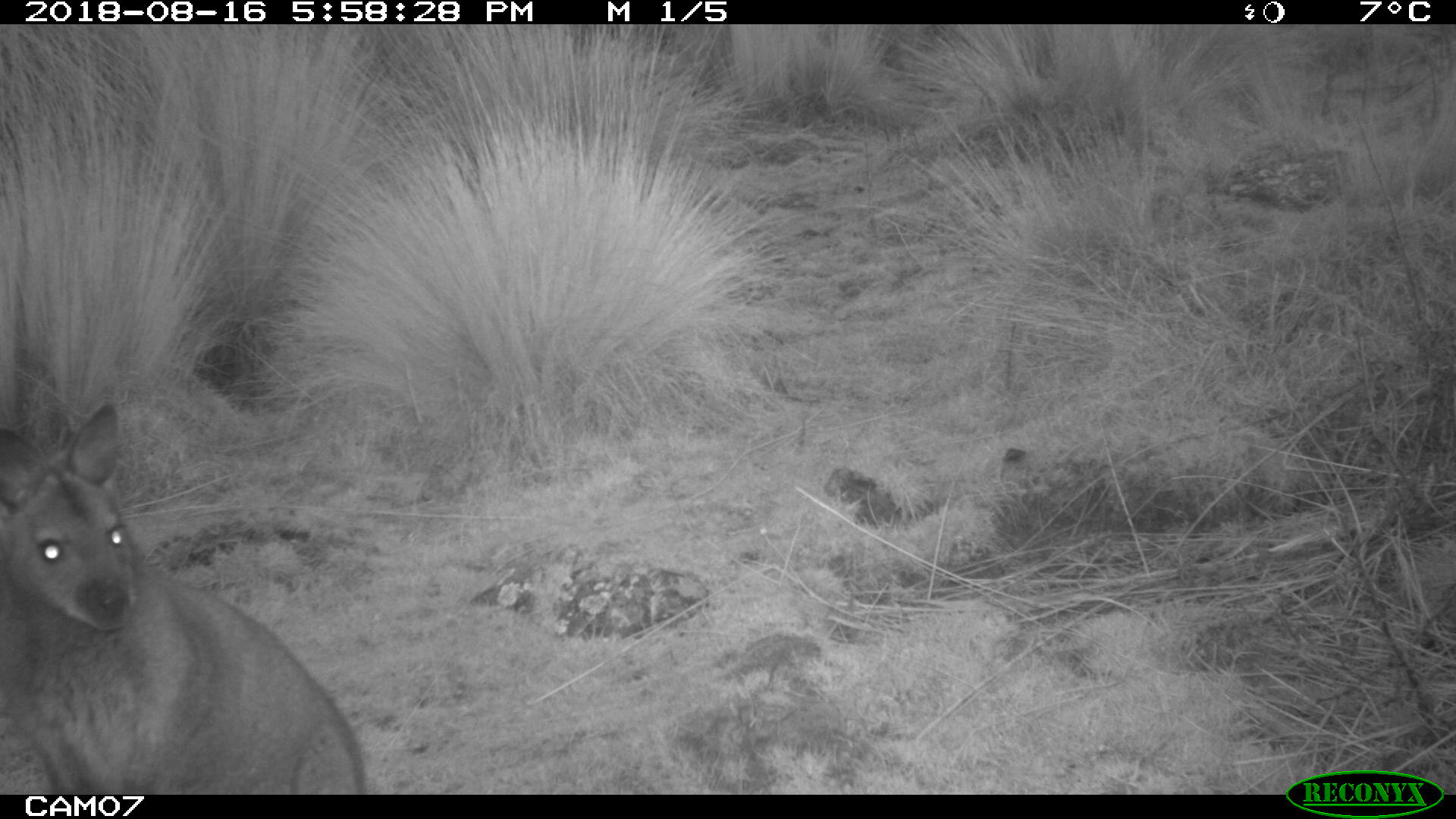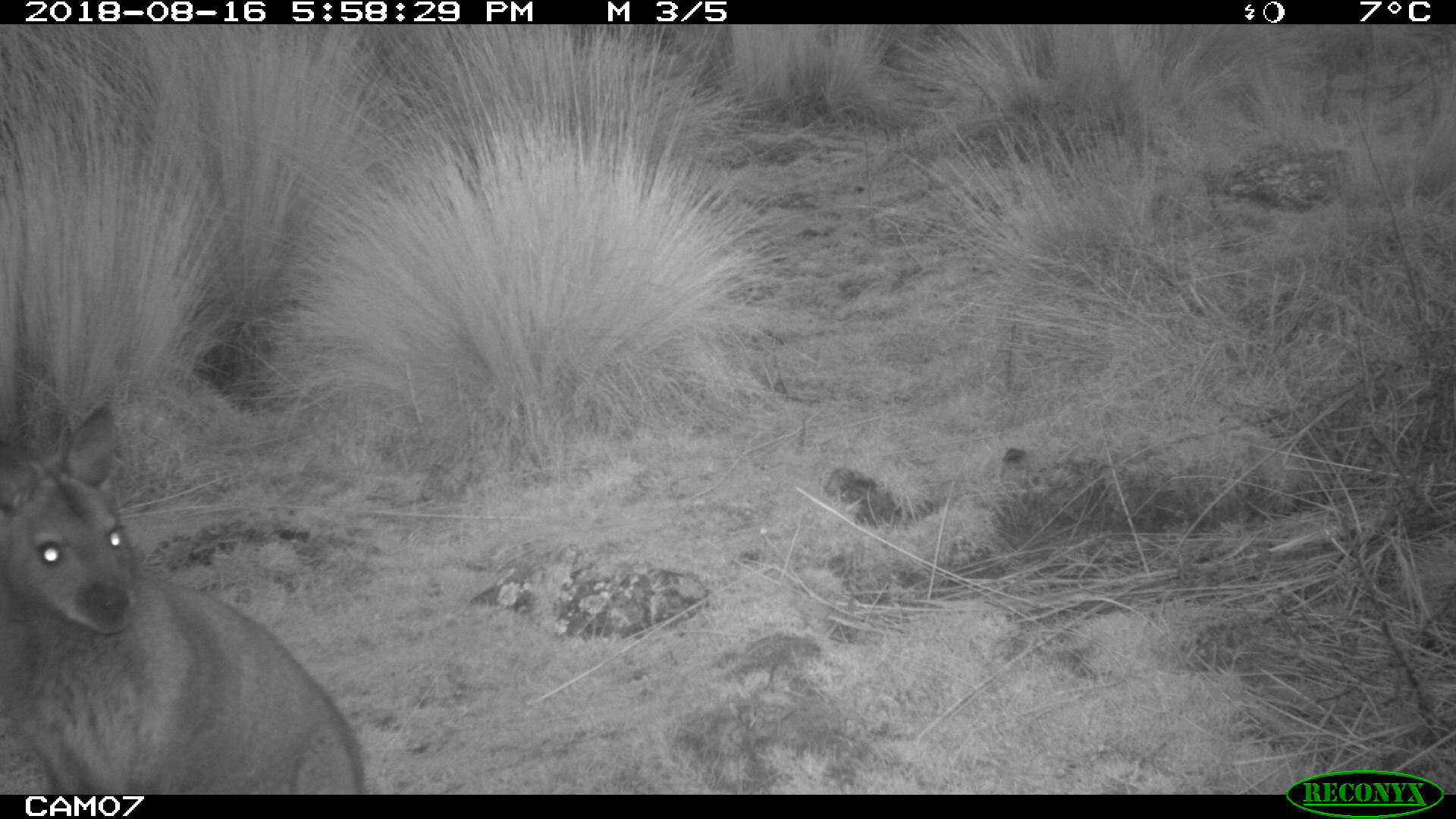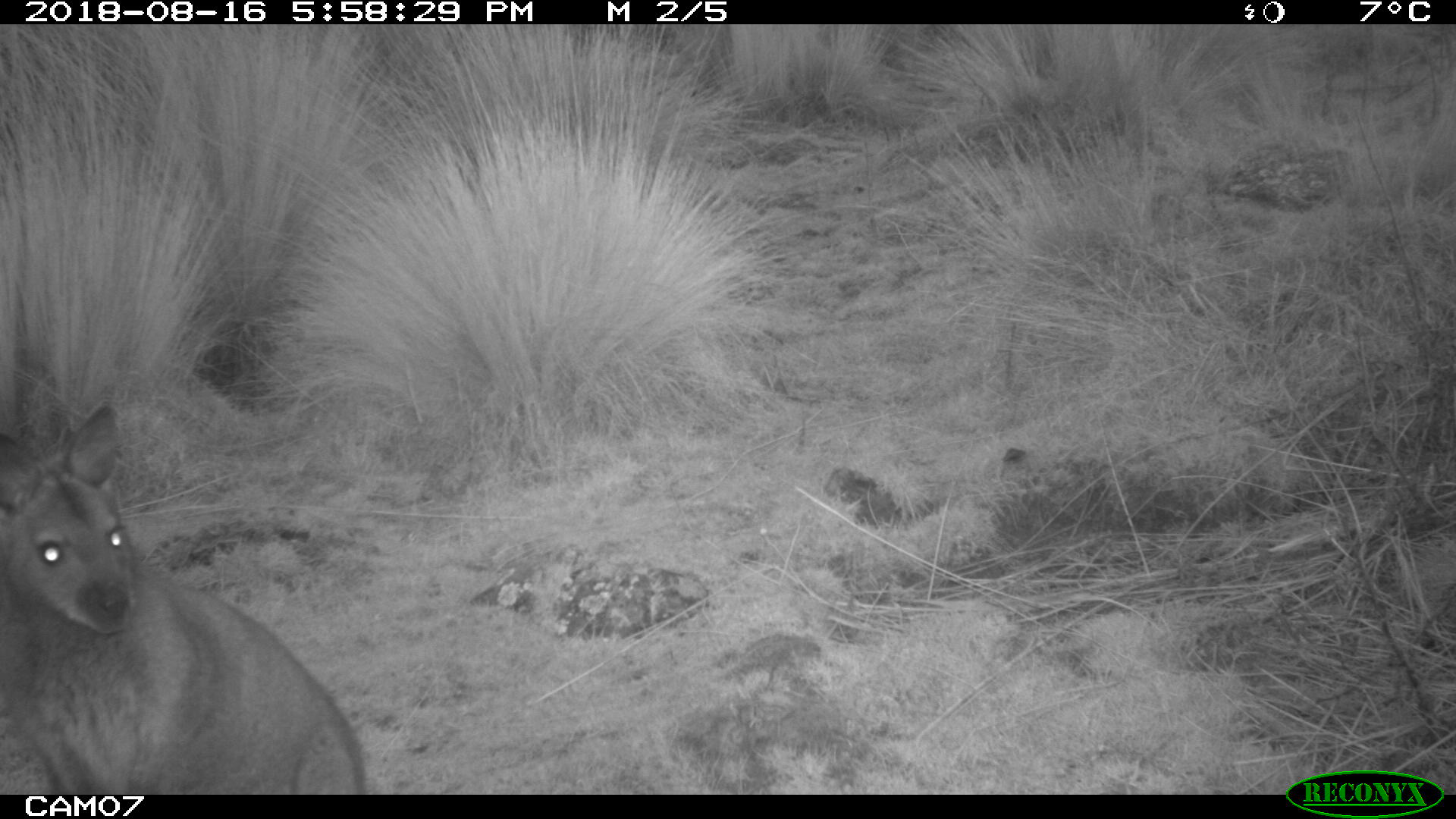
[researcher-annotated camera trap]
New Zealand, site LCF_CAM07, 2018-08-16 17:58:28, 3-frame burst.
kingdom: Animalia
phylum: Chordata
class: Mammalia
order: Diprotodontia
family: Macropodidae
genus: Notamacropus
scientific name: Notamacropus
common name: wallaby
Wallaby (Notamacropus).